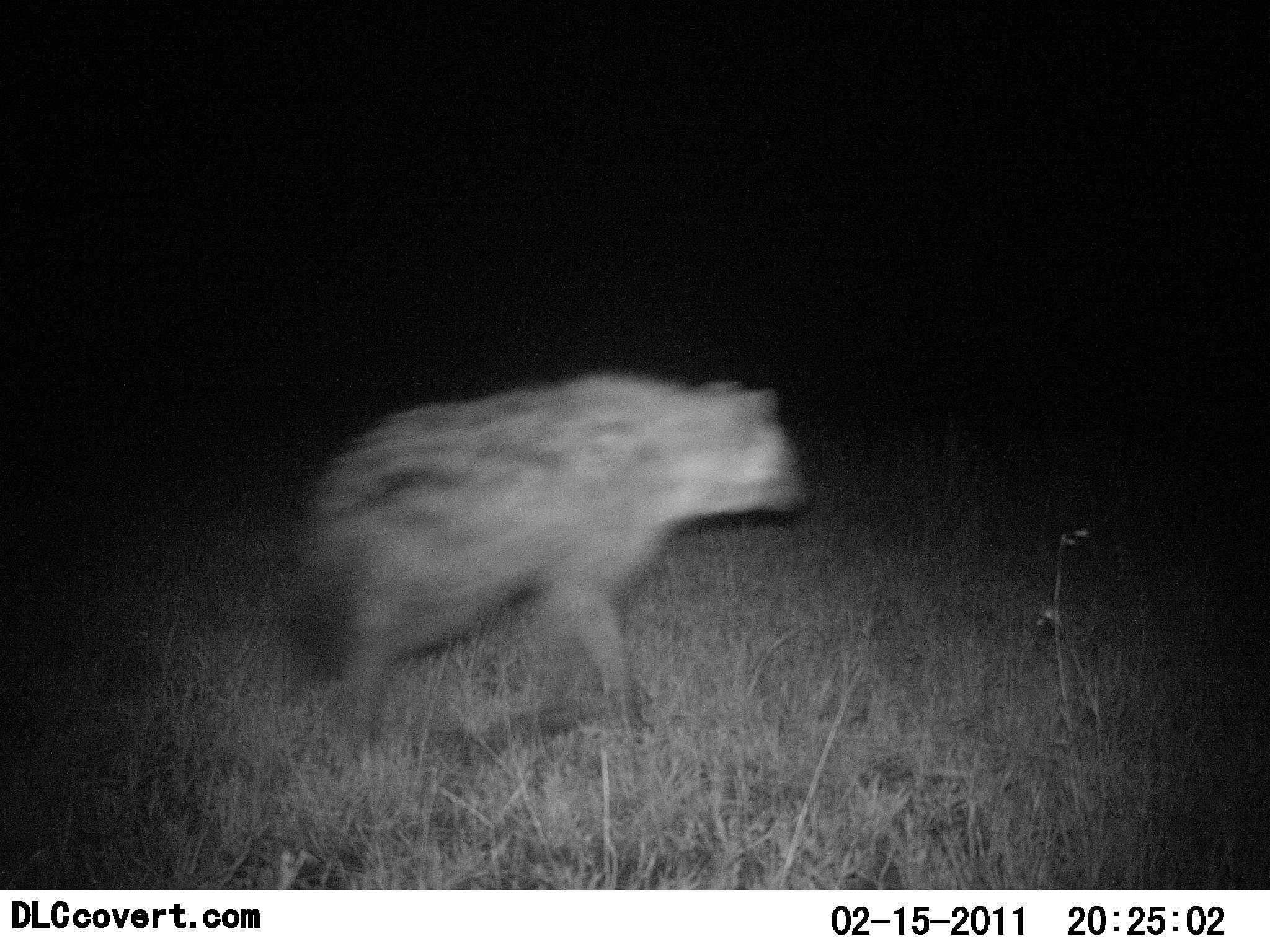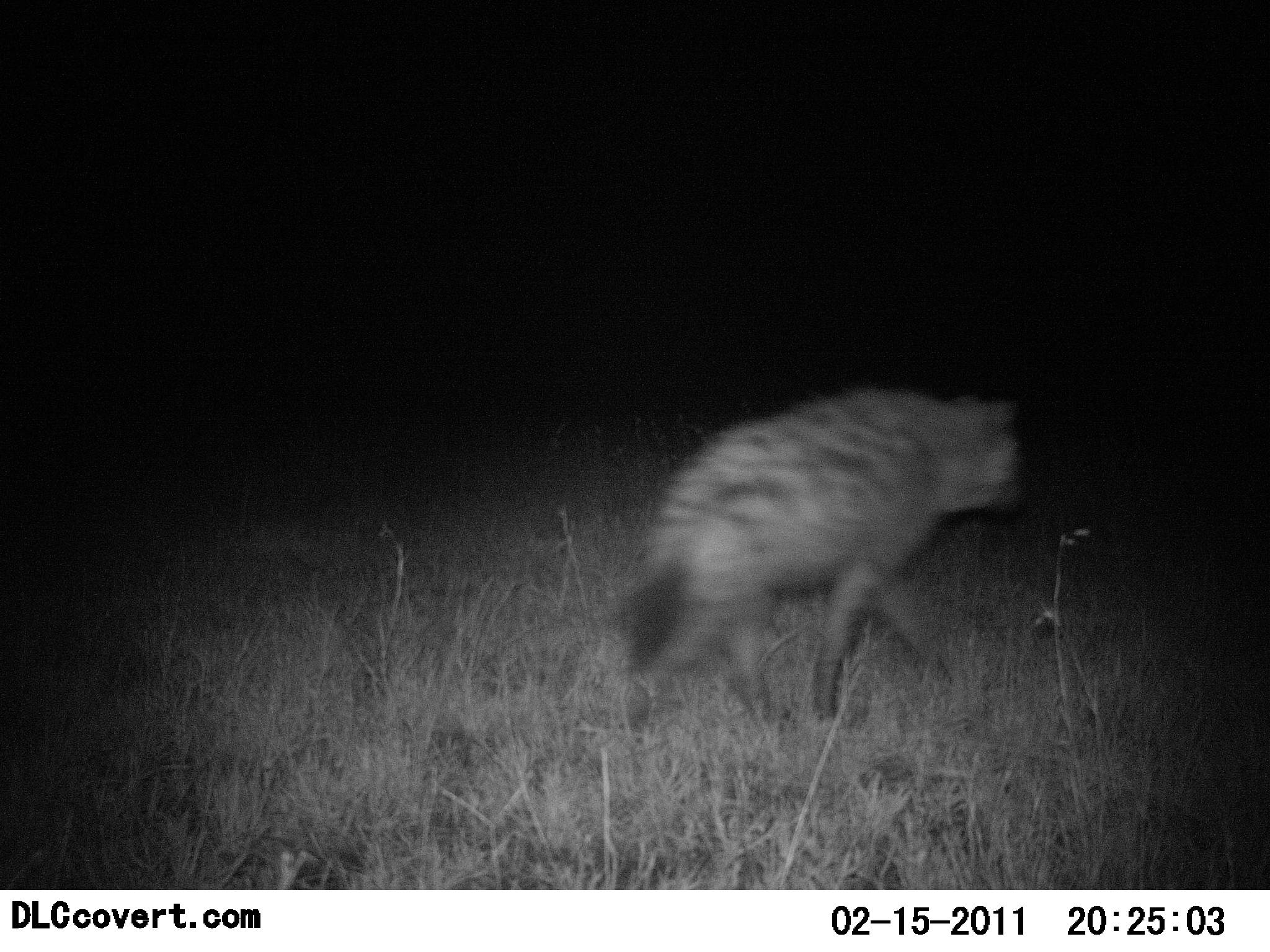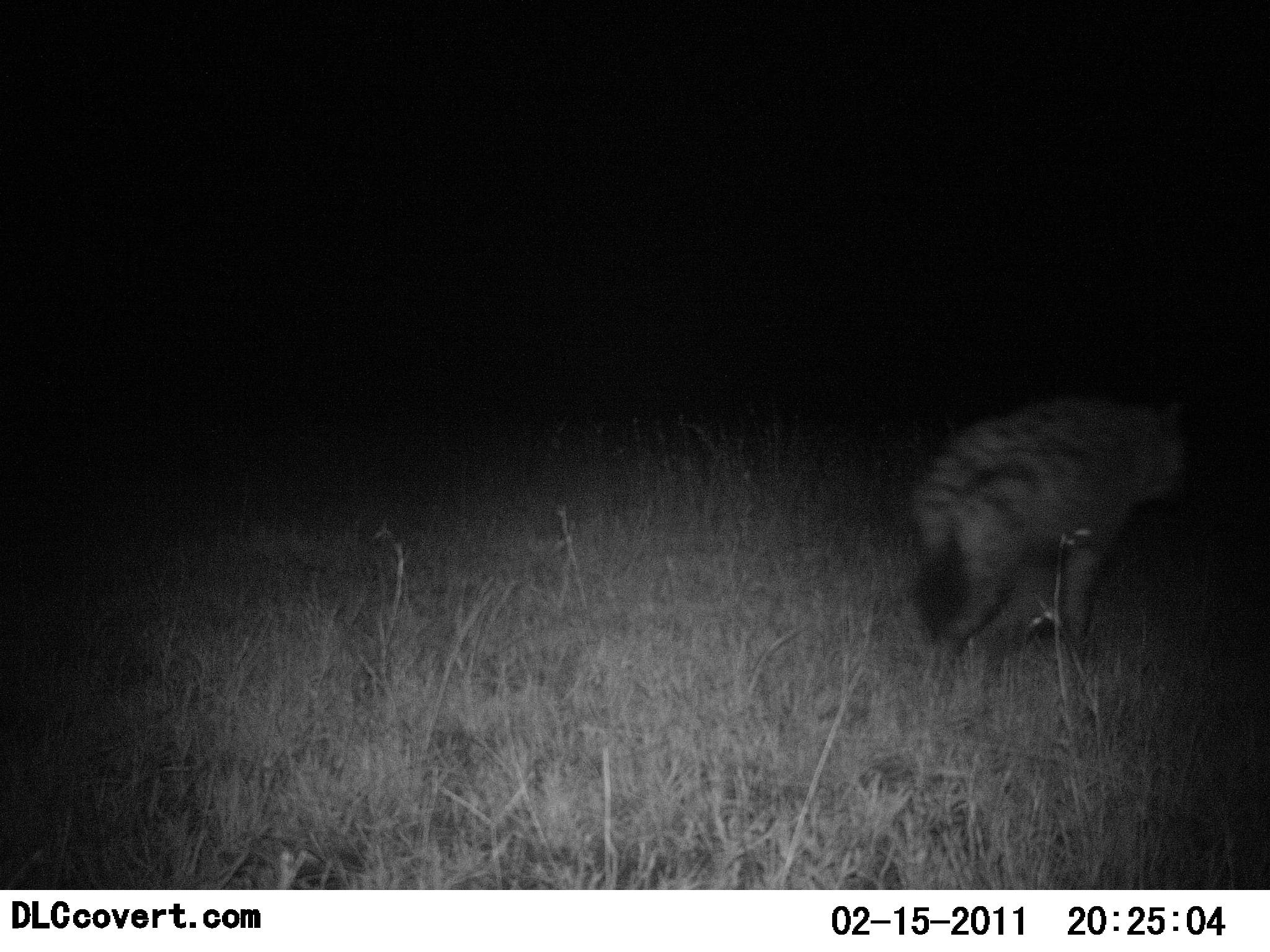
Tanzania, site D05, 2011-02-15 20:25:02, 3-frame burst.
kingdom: Animalia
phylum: Chordata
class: Mammalia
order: Carnivora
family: Hyaenidae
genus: Crocuta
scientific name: Crocuta crocuta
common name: spotted hyena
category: hyenaspotted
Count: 1.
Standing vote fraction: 0%.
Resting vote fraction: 0%.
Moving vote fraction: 100%.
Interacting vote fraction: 0%.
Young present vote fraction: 0%.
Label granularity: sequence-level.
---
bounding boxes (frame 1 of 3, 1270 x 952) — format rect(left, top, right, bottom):
animal: rect(276, 359, 805, 750)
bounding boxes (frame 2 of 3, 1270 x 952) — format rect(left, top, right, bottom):
animal: rect(608, 376, 1028, 730)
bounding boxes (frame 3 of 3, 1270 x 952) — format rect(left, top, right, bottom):
animal: rect(908, 384, 1192, 685)